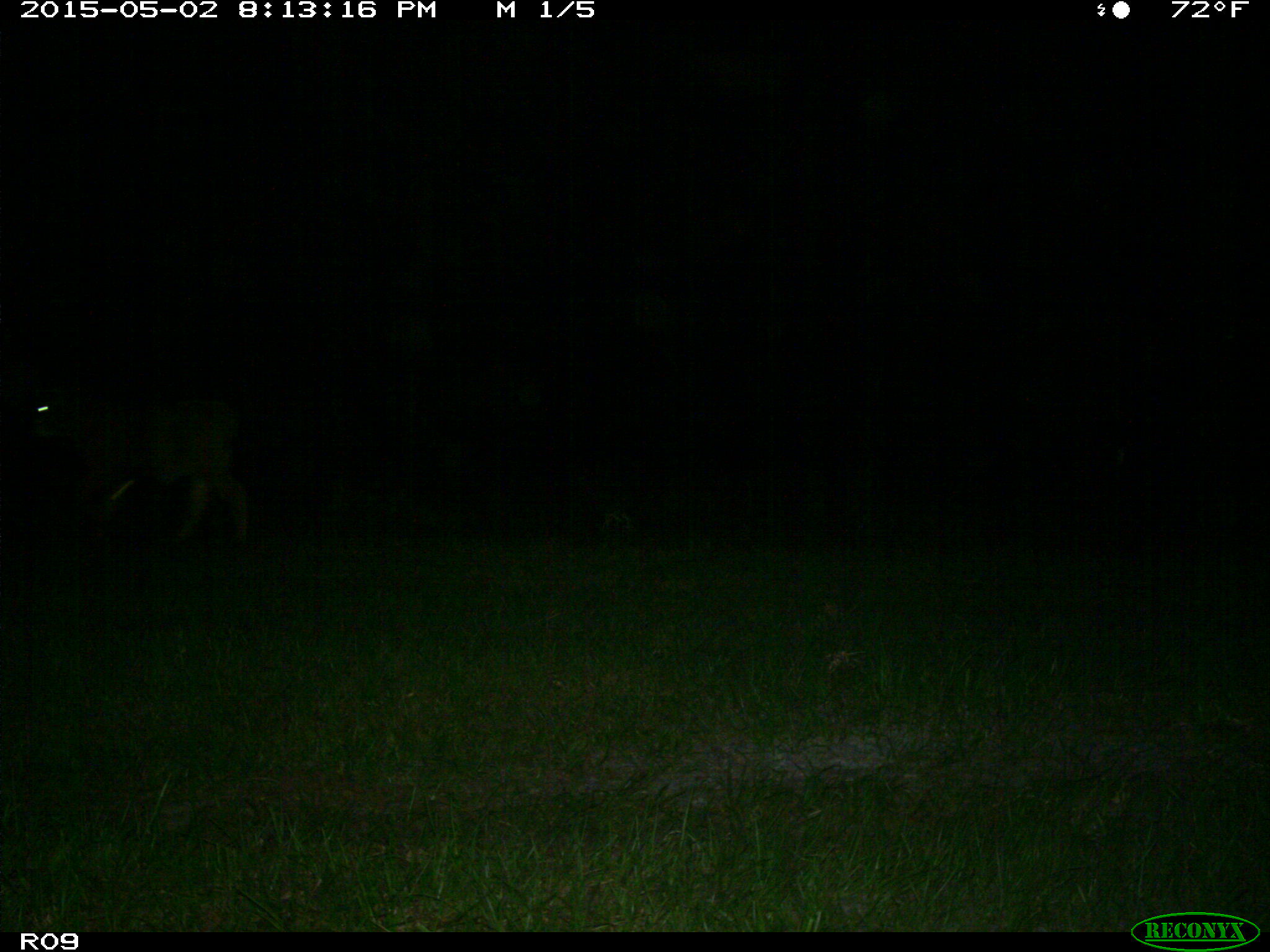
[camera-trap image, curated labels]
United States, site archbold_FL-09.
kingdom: Animalia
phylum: Chordata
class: Mammalia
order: Artiodactyla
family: Bovidae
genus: Bos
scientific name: Bos taurus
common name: domestic cow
Bos taurus (domestic cow).